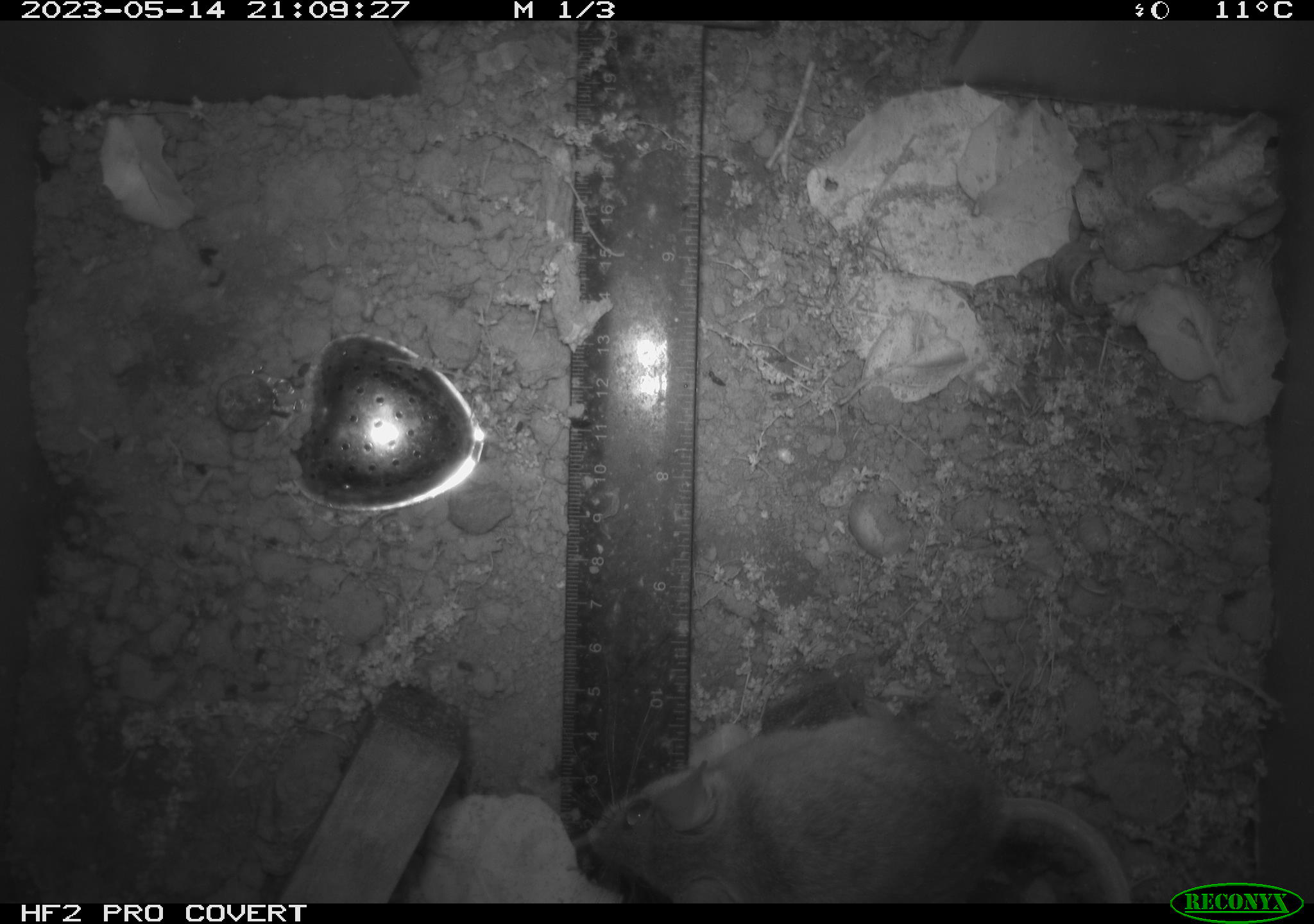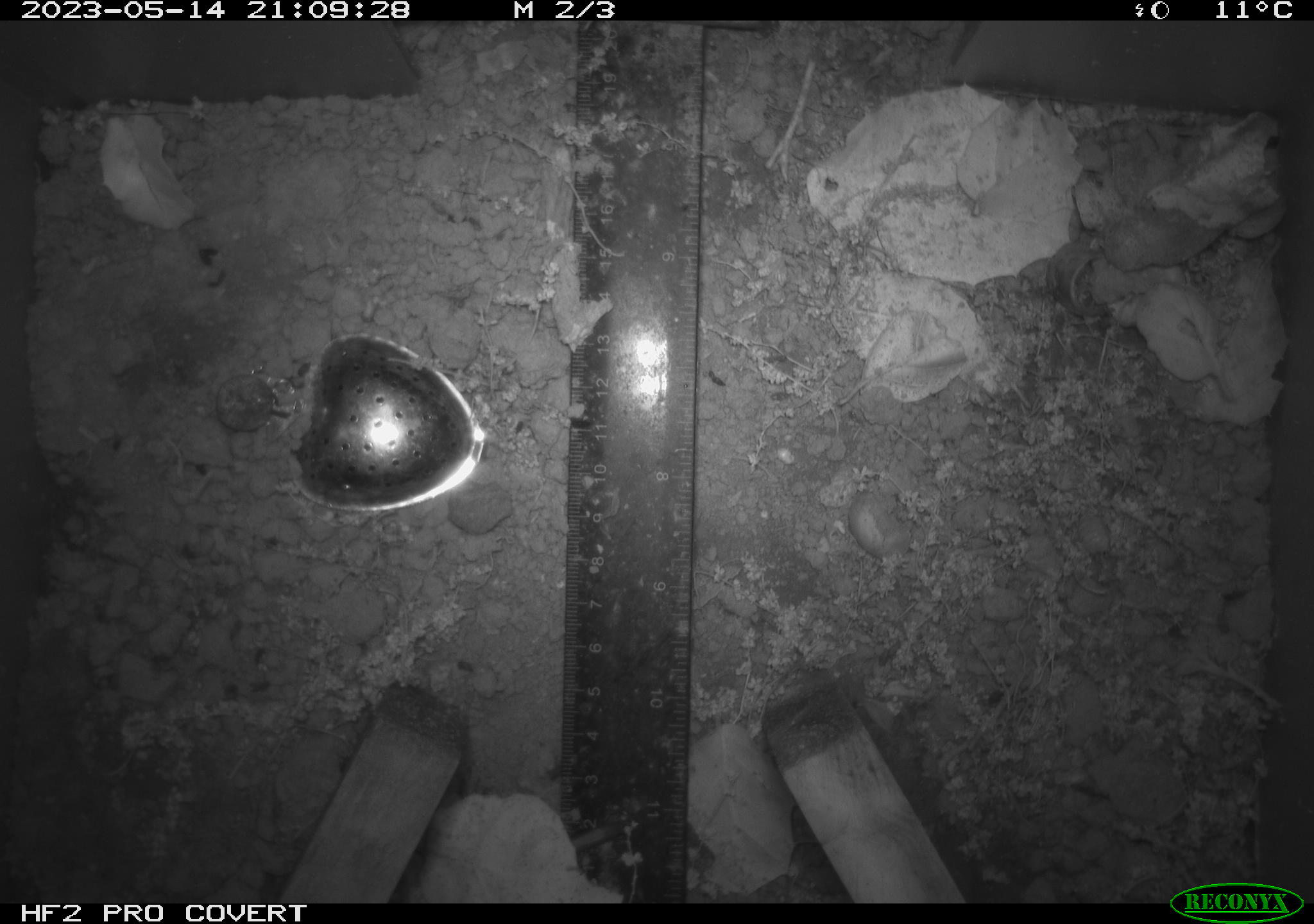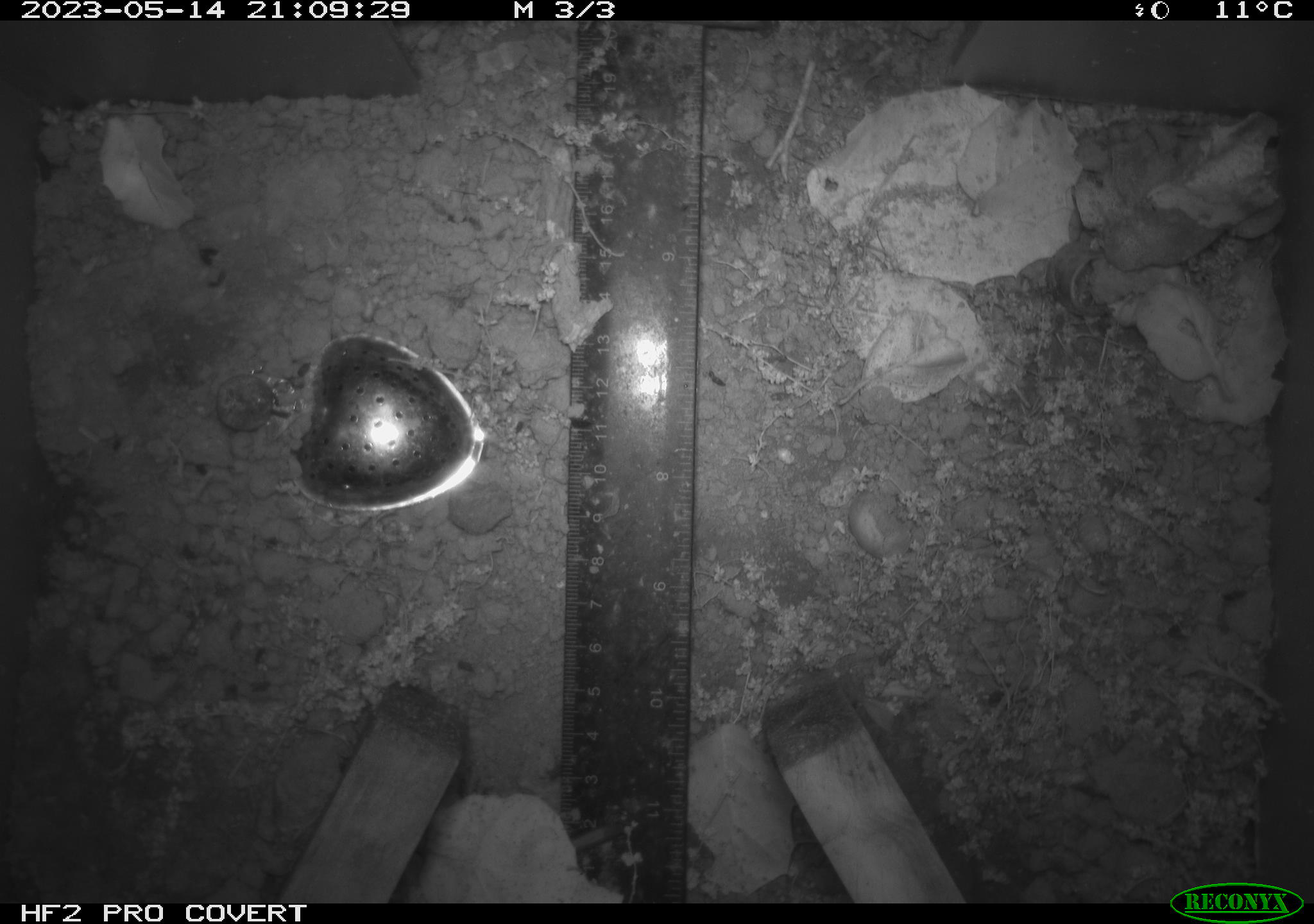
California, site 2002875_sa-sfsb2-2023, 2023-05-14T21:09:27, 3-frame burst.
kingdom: Animalia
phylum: Chordata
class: Mammalia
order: Rodentia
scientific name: Rodentia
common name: mouse species